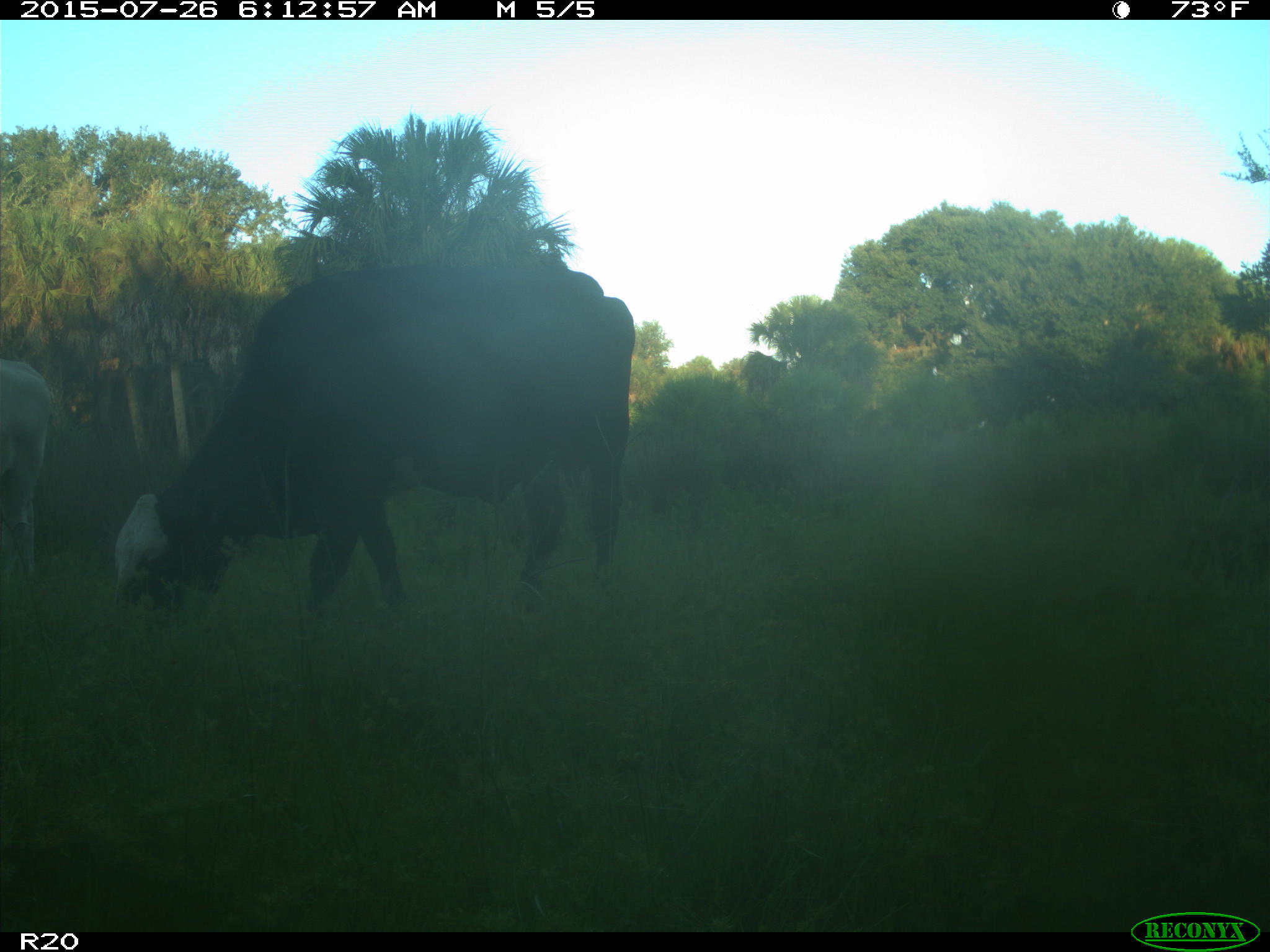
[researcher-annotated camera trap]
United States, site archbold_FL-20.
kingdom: Animalia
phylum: Chordata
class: Mammalia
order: Artiodactyla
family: Bovidae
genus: Bos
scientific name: Bos taurus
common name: domestic cow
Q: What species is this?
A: Bos taurus (domestic cow).